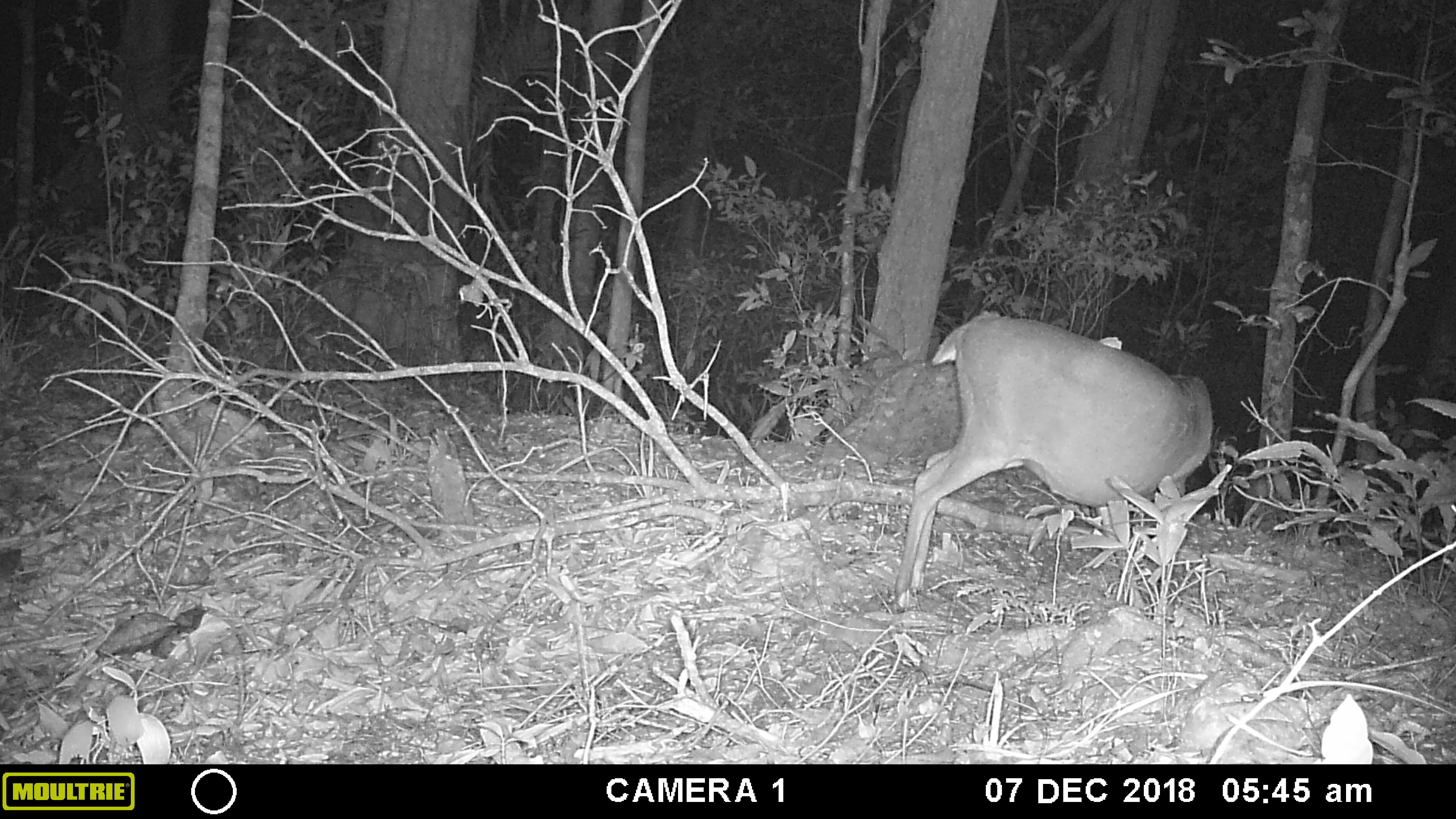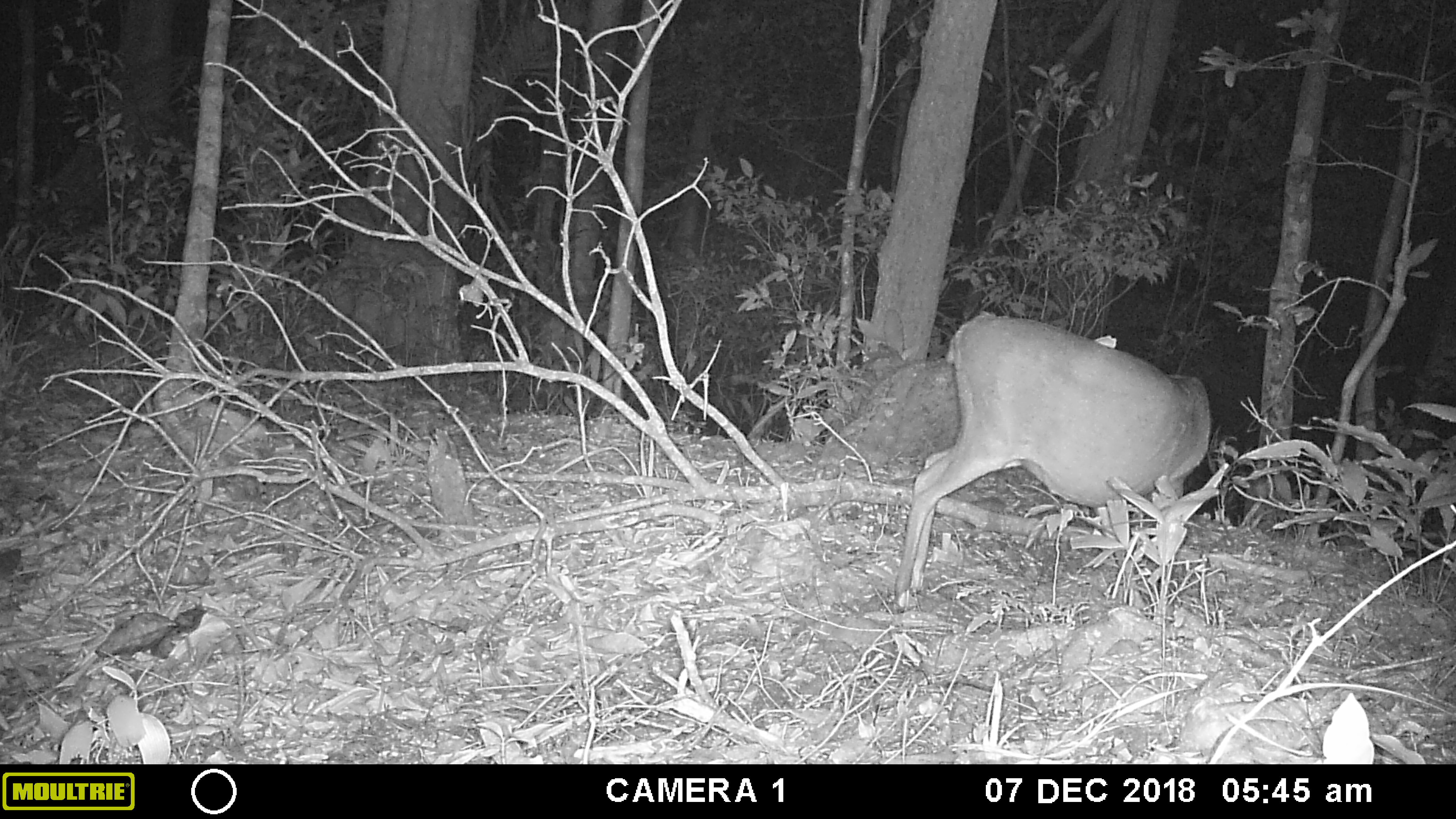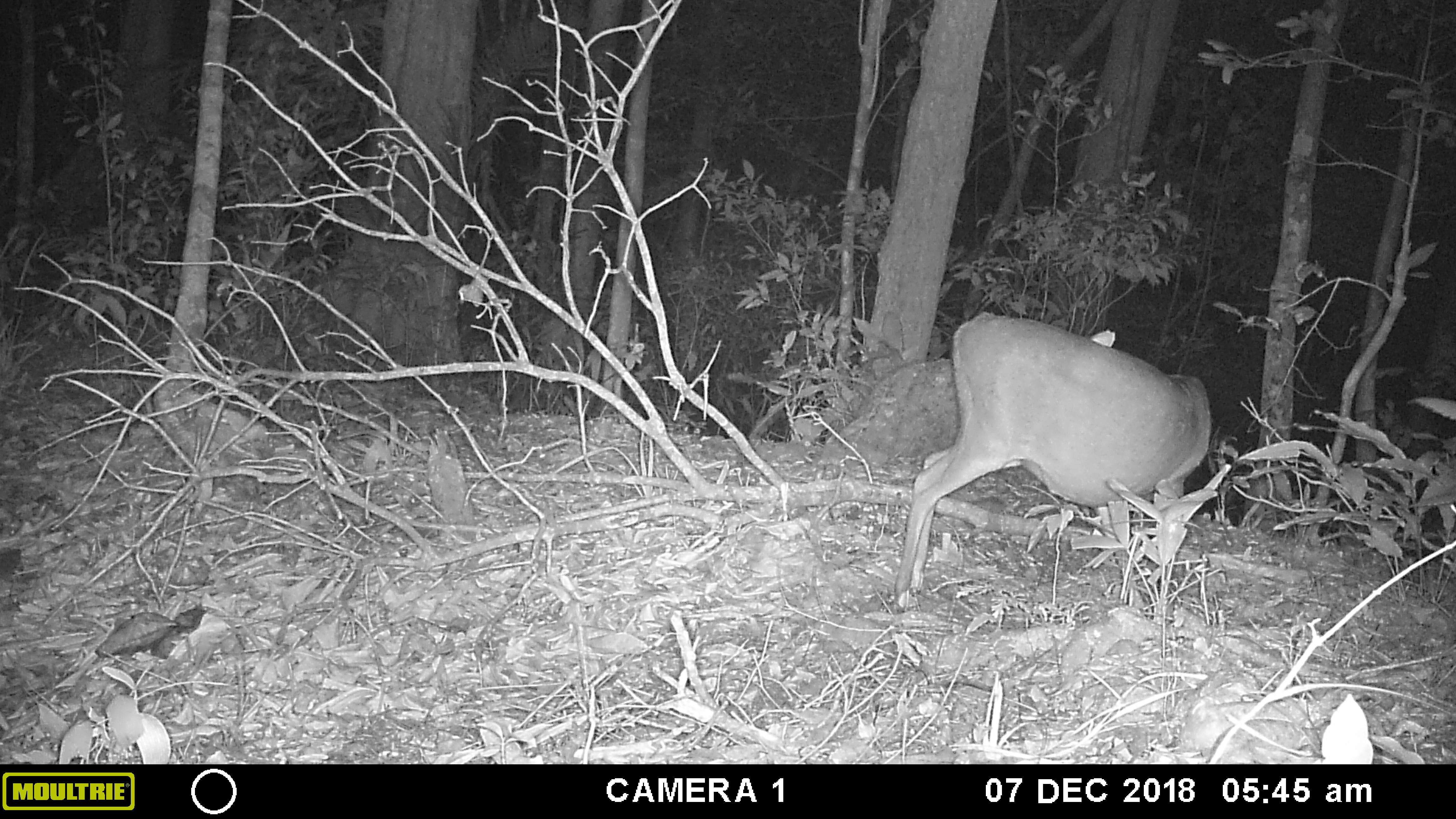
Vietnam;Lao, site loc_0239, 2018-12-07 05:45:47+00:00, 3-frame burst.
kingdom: Animalia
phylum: Chordata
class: Mammalia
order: Artiodactyla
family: Cervidae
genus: Muntiacus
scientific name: Muntiacus vuquangensis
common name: large-antlered muntjac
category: large antlered muntjac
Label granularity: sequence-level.